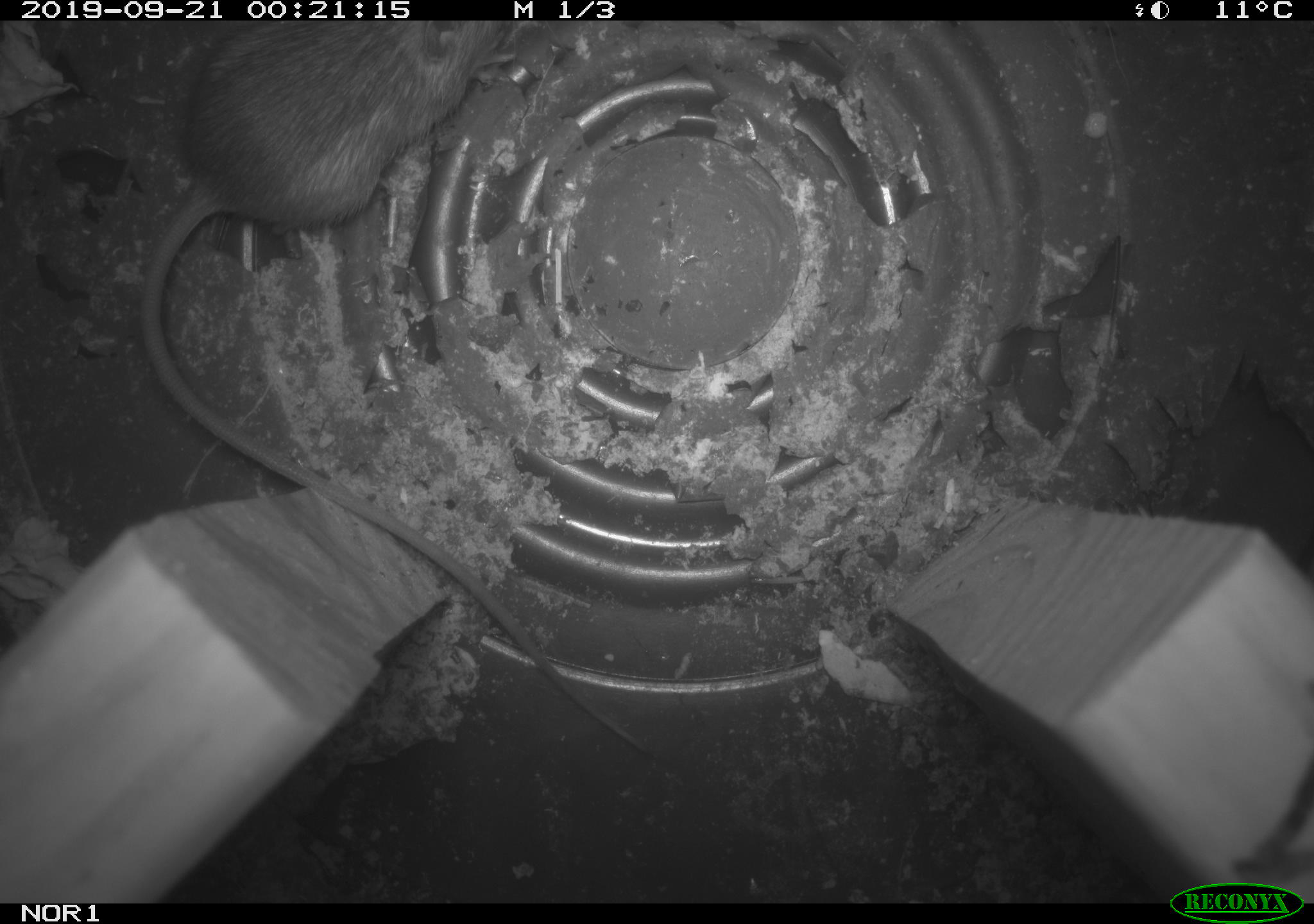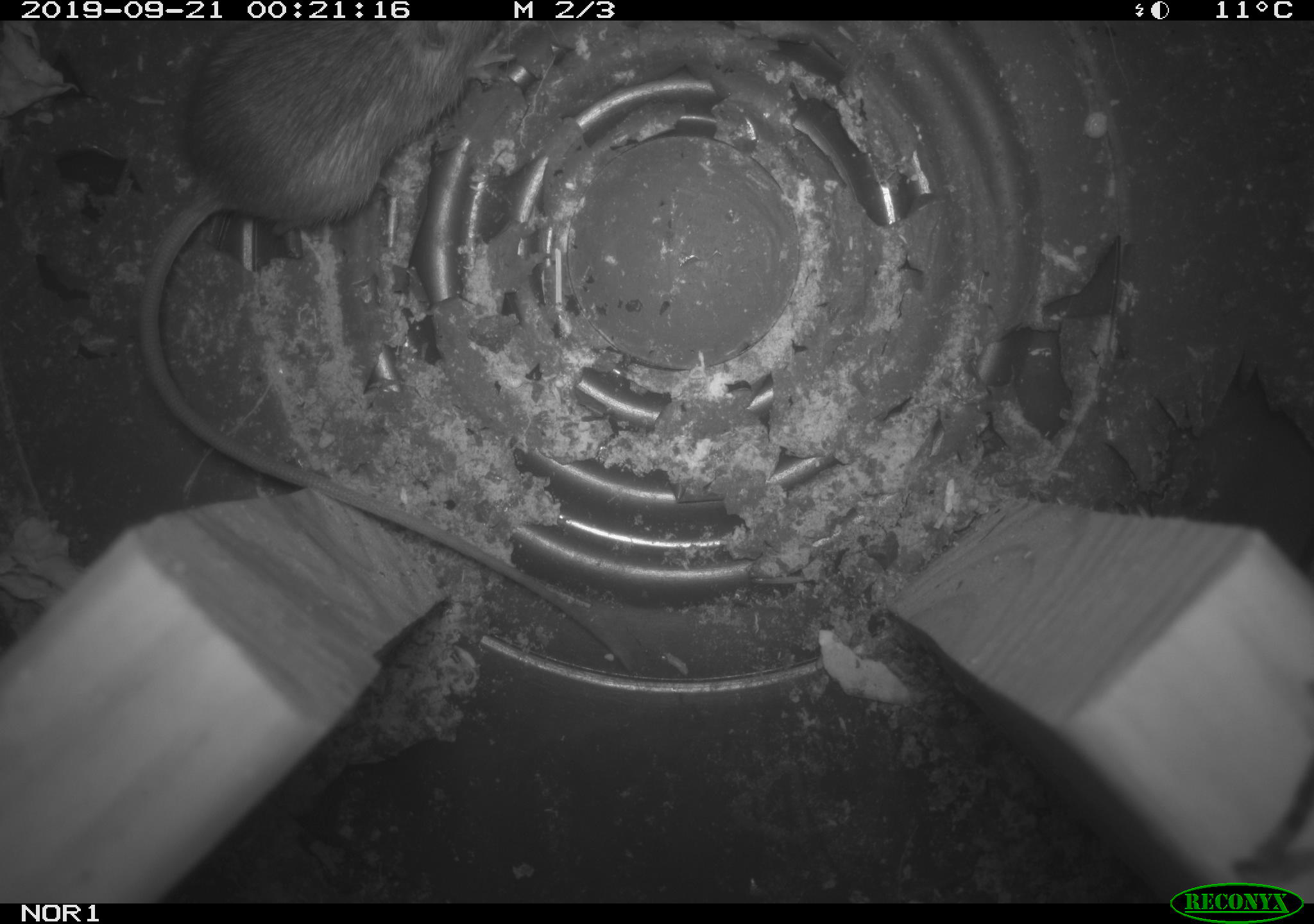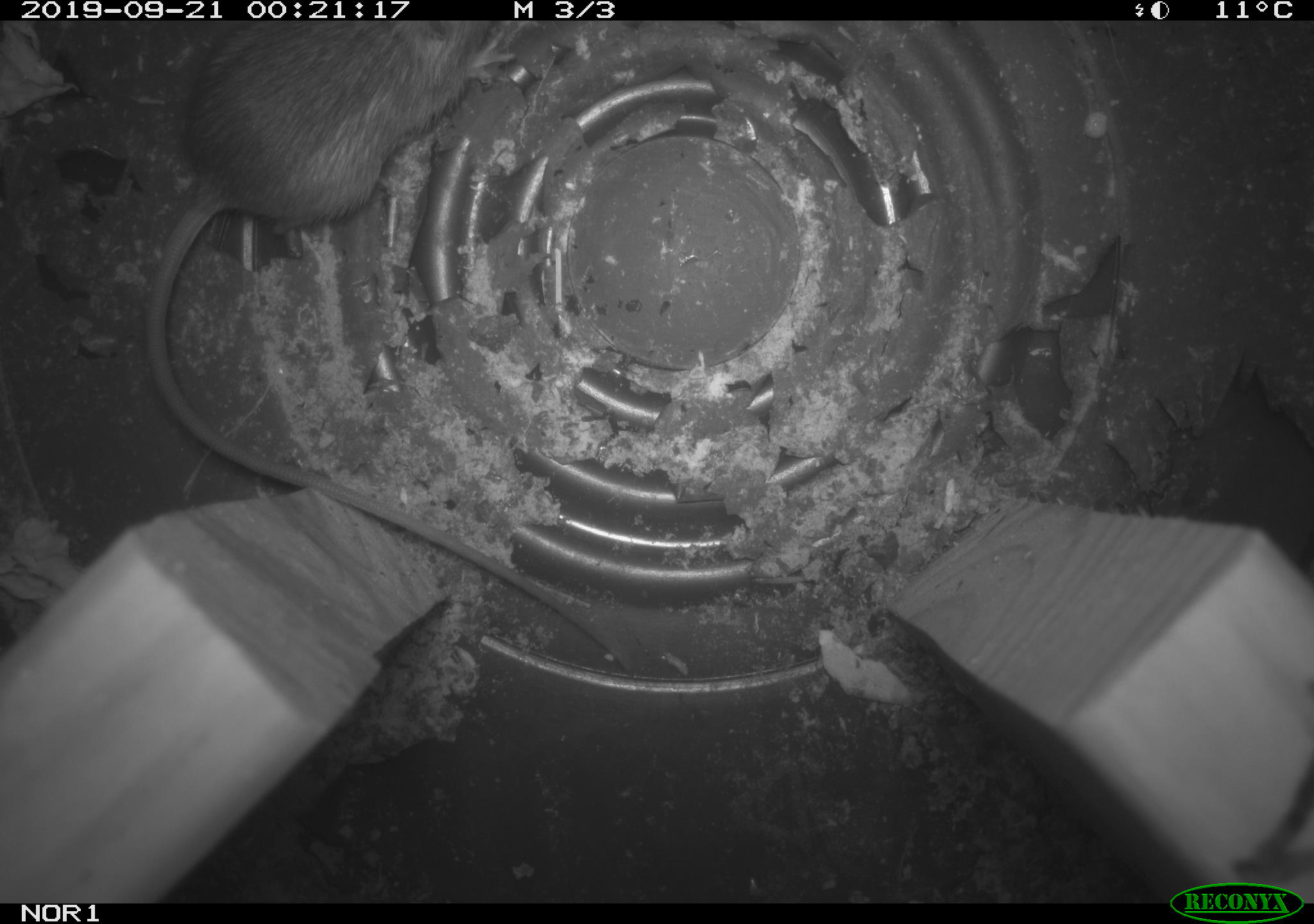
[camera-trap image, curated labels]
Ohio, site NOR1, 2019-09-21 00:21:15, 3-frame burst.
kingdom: Animalia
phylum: Chordata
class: Mammalia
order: Rodentia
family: Zapodidae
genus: Napaeozapus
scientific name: Napaeozapus insignis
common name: woodland jumping mouse